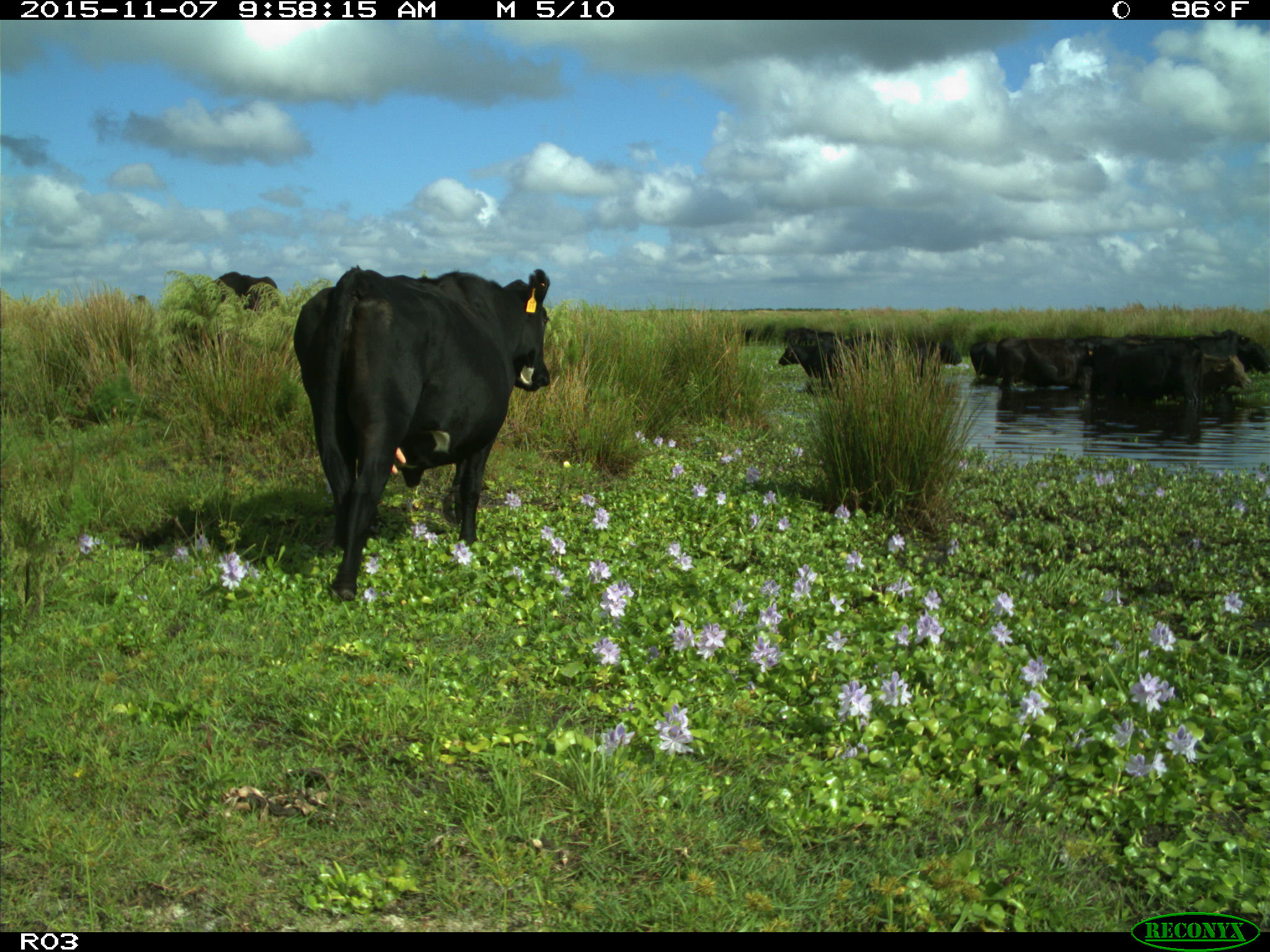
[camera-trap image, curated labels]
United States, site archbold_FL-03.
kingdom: Animalia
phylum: Chordata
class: Mammalia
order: Artiodactyla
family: Bovidae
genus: Bos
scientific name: Bos taurus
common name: domestic cow